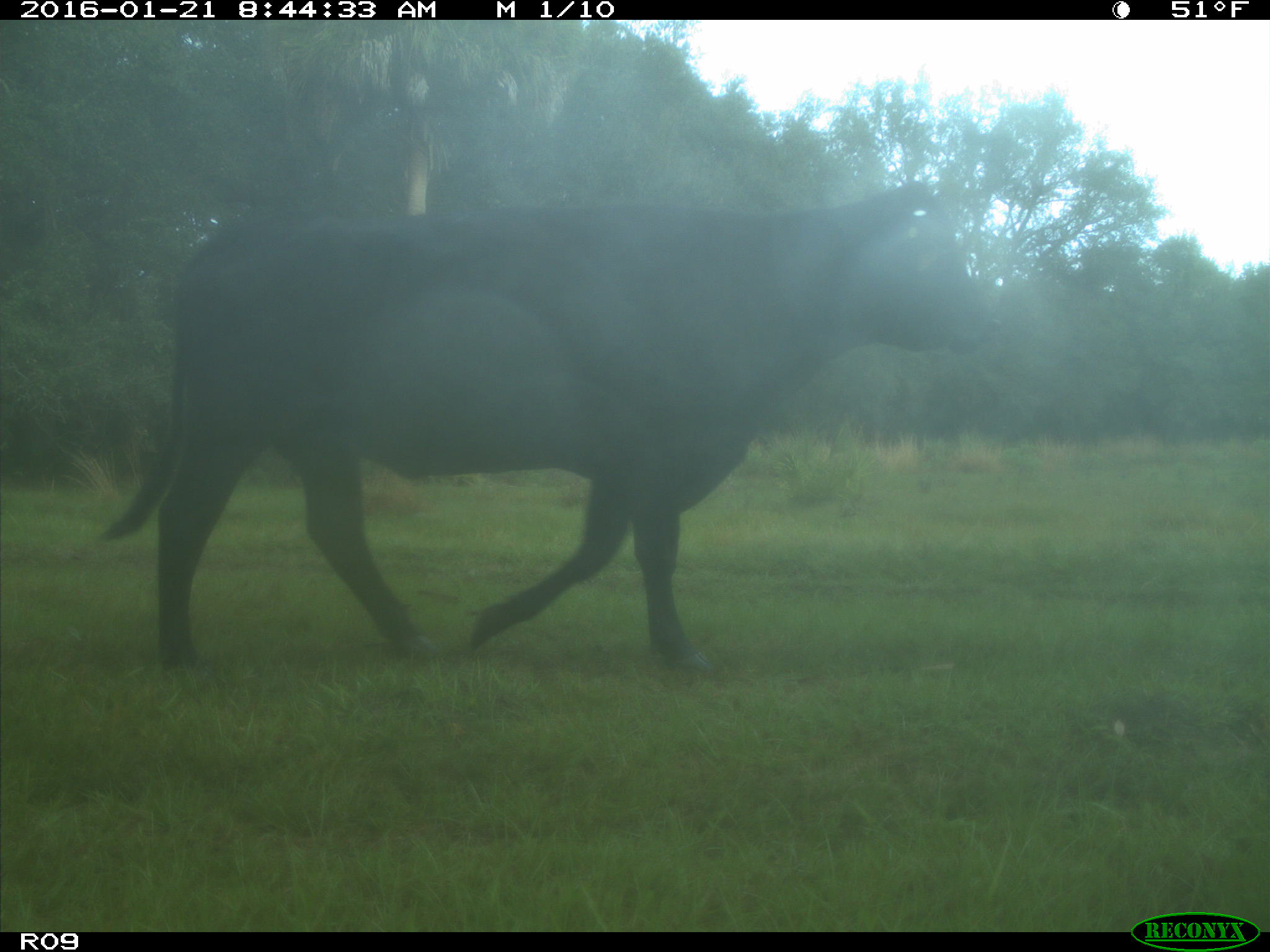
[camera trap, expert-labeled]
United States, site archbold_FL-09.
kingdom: Animalia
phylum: Chordata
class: Mammalia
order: Artiodactyla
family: Bovidae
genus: Bos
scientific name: Bos taurus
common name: domestic cow